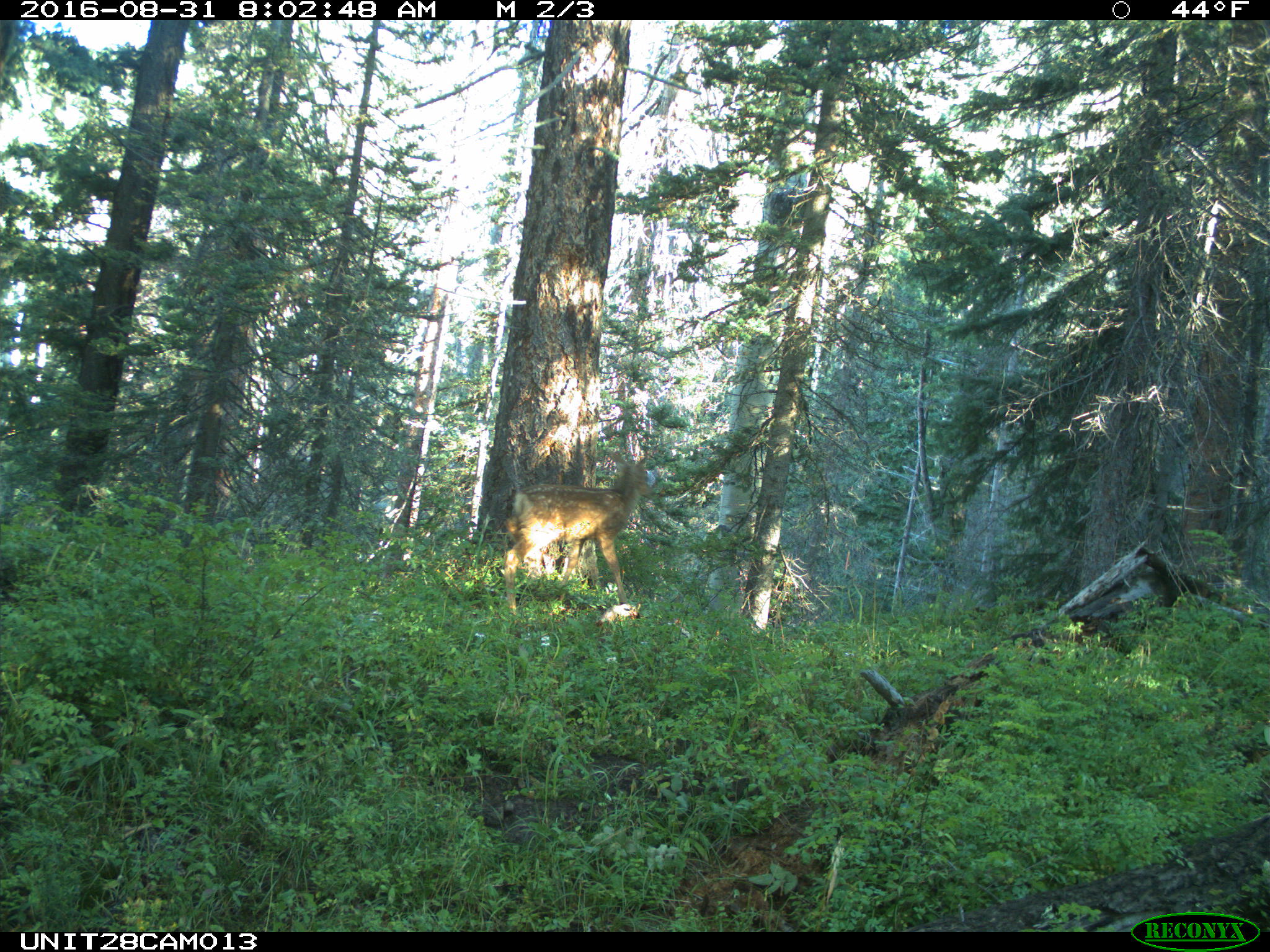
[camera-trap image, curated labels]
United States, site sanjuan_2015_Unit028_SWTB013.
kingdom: Animalia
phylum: Chordata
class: Mammalia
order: Artiodactyla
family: Cervidae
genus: Odocoileus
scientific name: Odocoileus hemionus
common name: mule deer